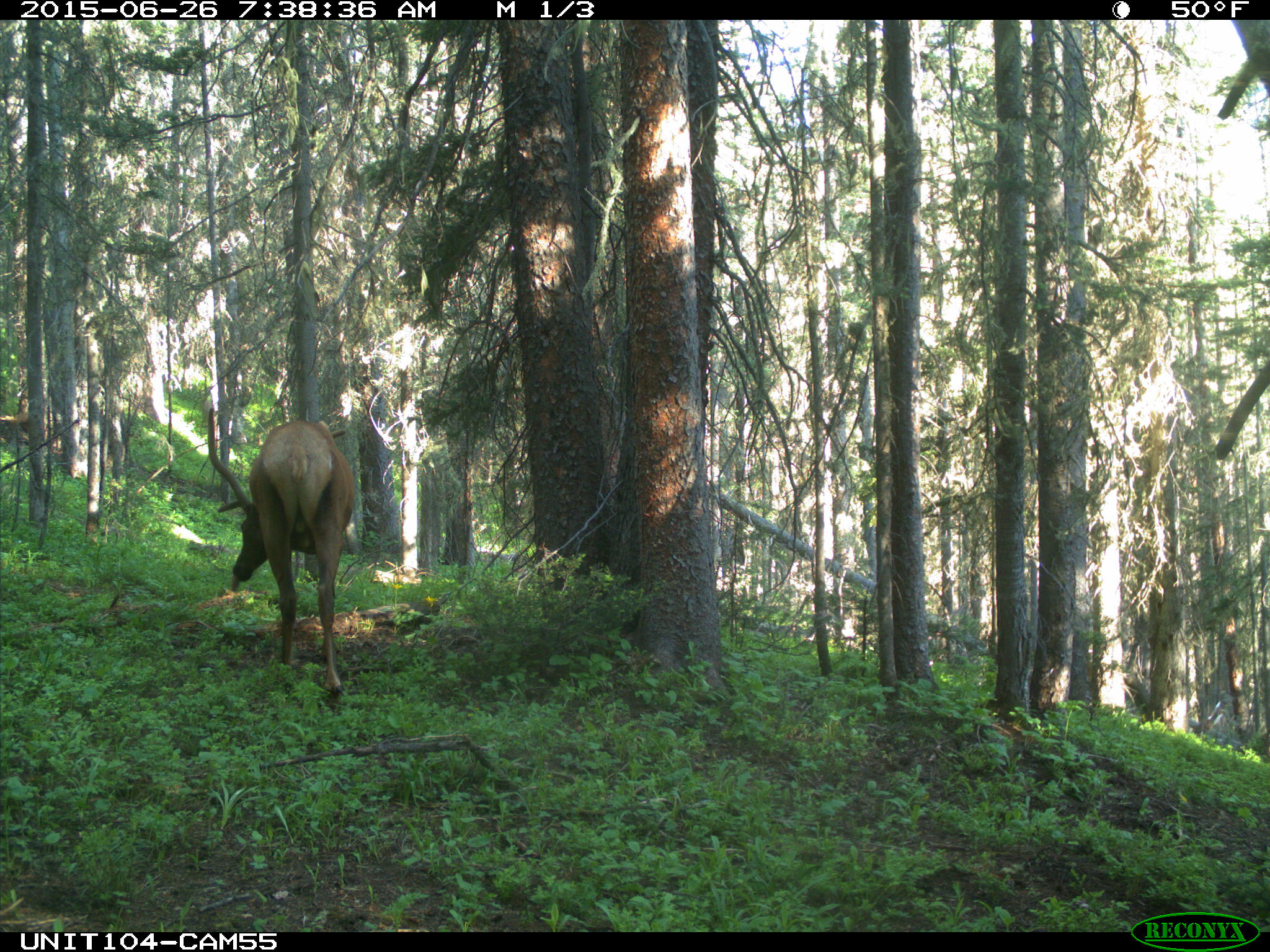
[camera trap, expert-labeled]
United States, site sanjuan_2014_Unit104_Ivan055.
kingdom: Animalia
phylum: Chordata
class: Mammalia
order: Artiodactyla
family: Cervidae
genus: Cervus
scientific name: Cervus elaphus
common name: red deer